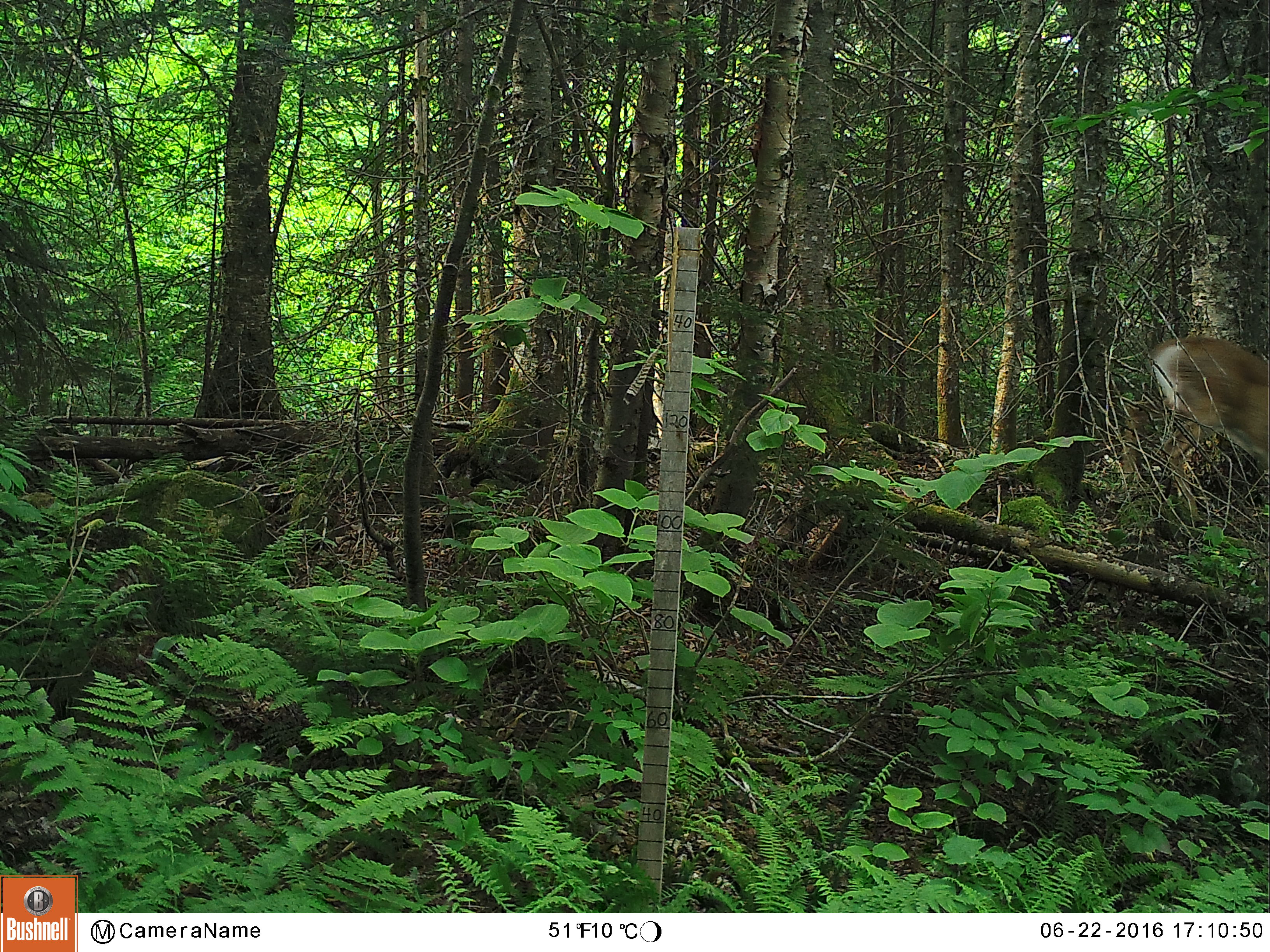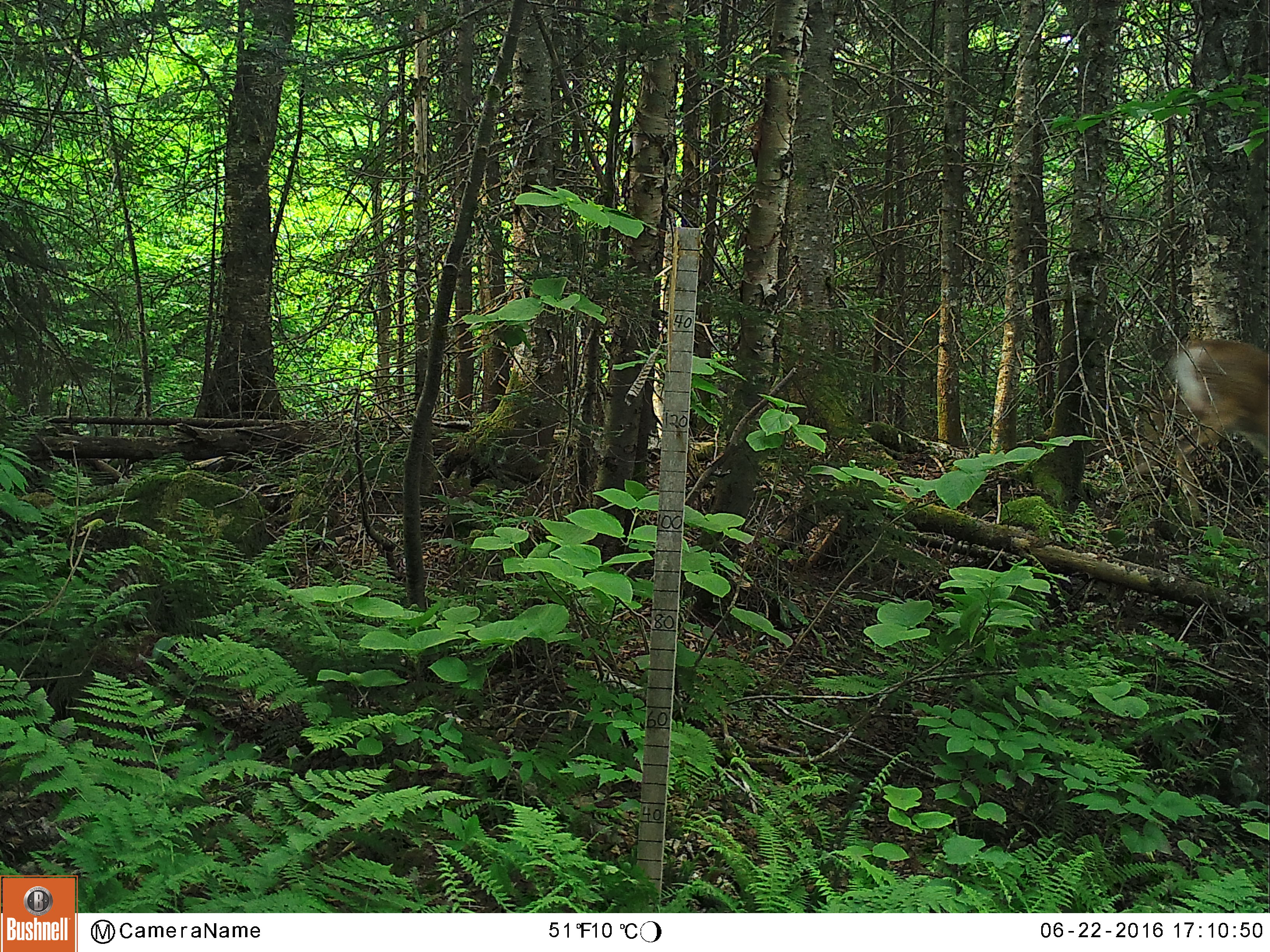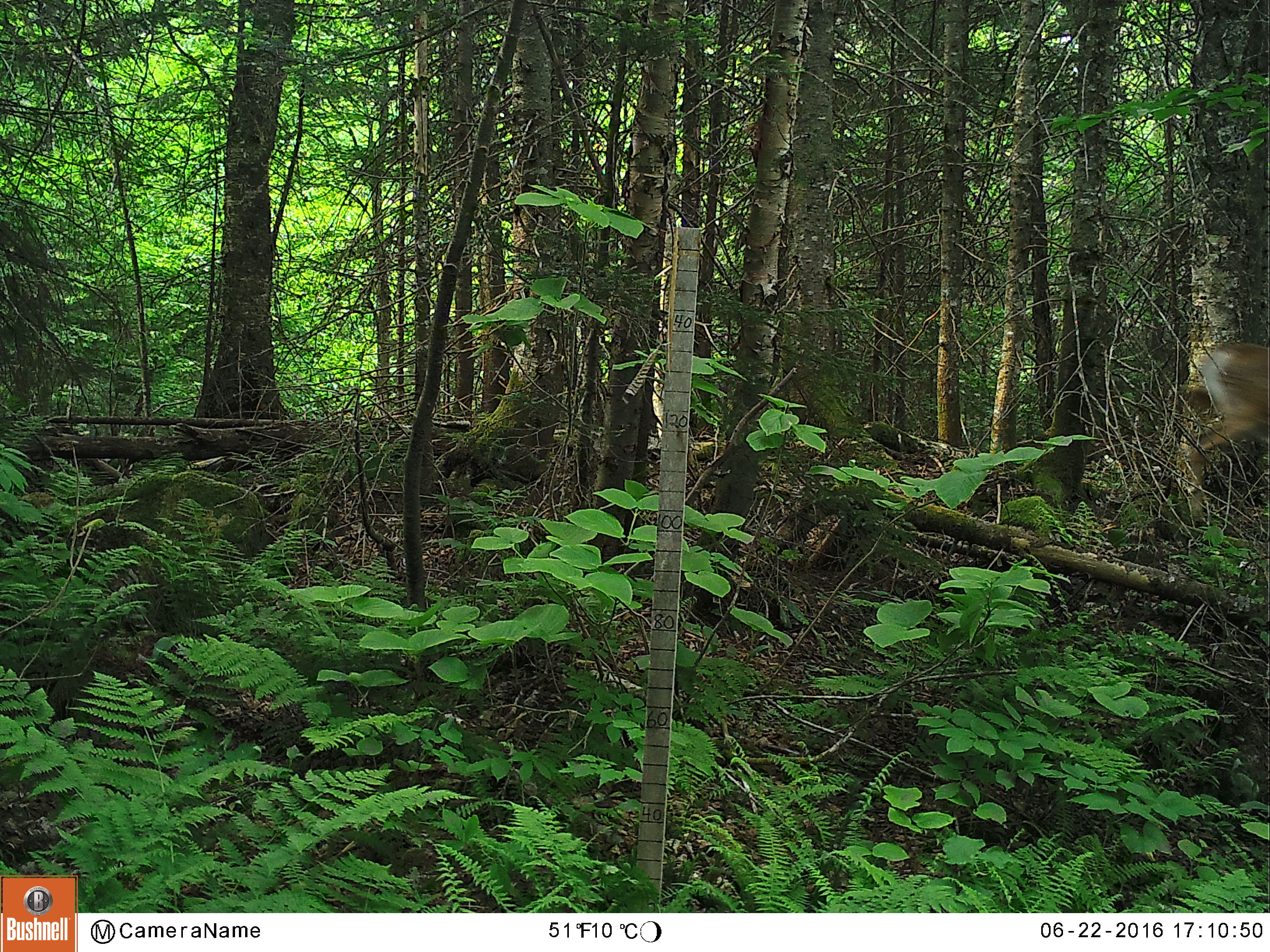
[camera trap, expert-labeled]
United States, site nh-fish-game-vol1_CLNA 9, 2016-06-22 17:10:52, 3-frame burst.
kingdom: Animalia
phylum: Chordata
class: Mammalia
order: Artiodactyla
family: Cervidae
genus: Odocoileus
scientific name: Odocoileus virginianus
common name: white-tailed deer